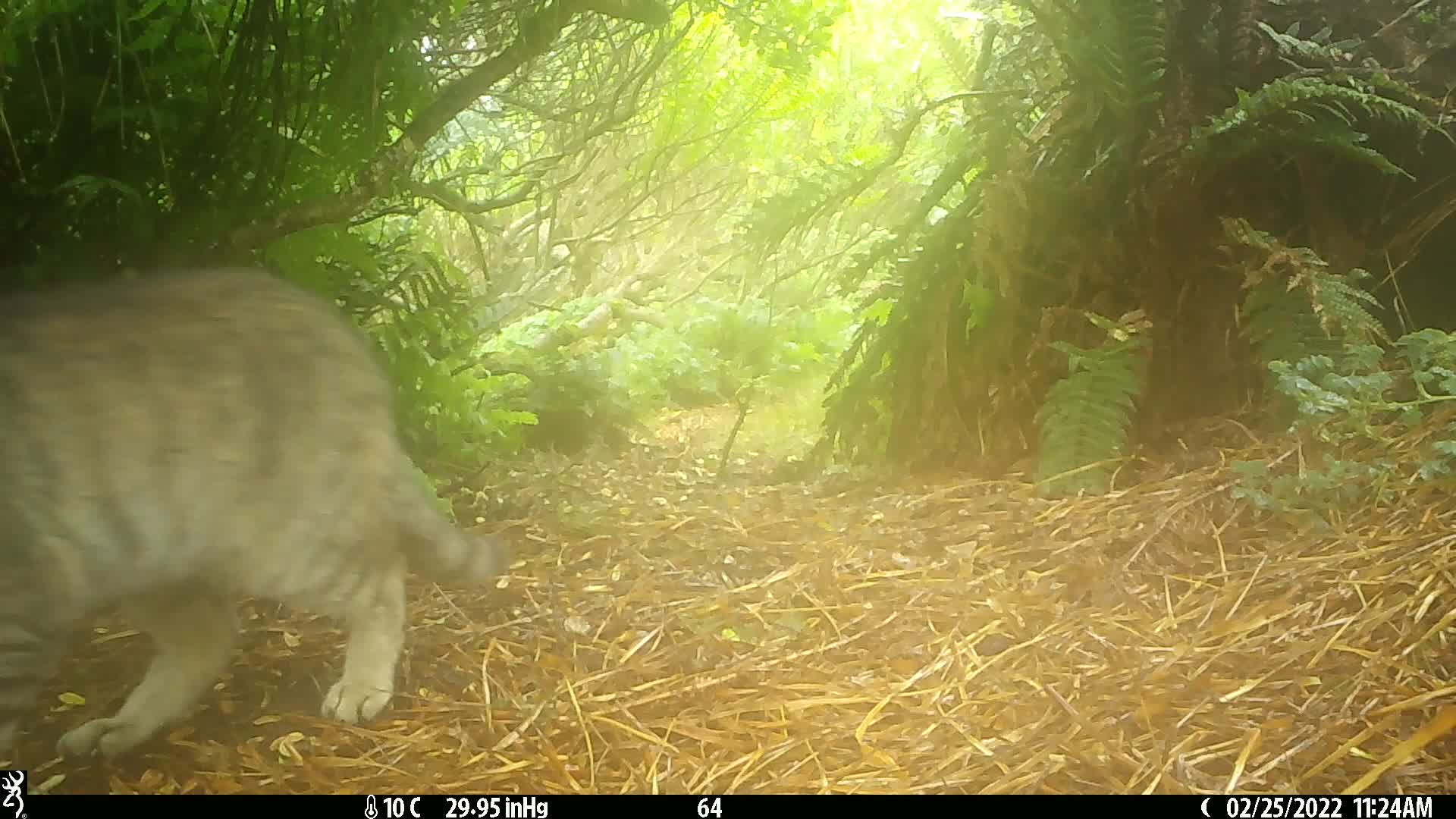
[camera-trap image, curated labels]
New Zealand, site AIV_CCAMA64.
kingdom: Animalia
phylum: Chordata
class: Mammalia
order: Carnivora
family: Felidae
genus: Felis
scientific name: Felis catus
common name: domestic cat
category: cat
Cat (domestic cat) (Felis catus).